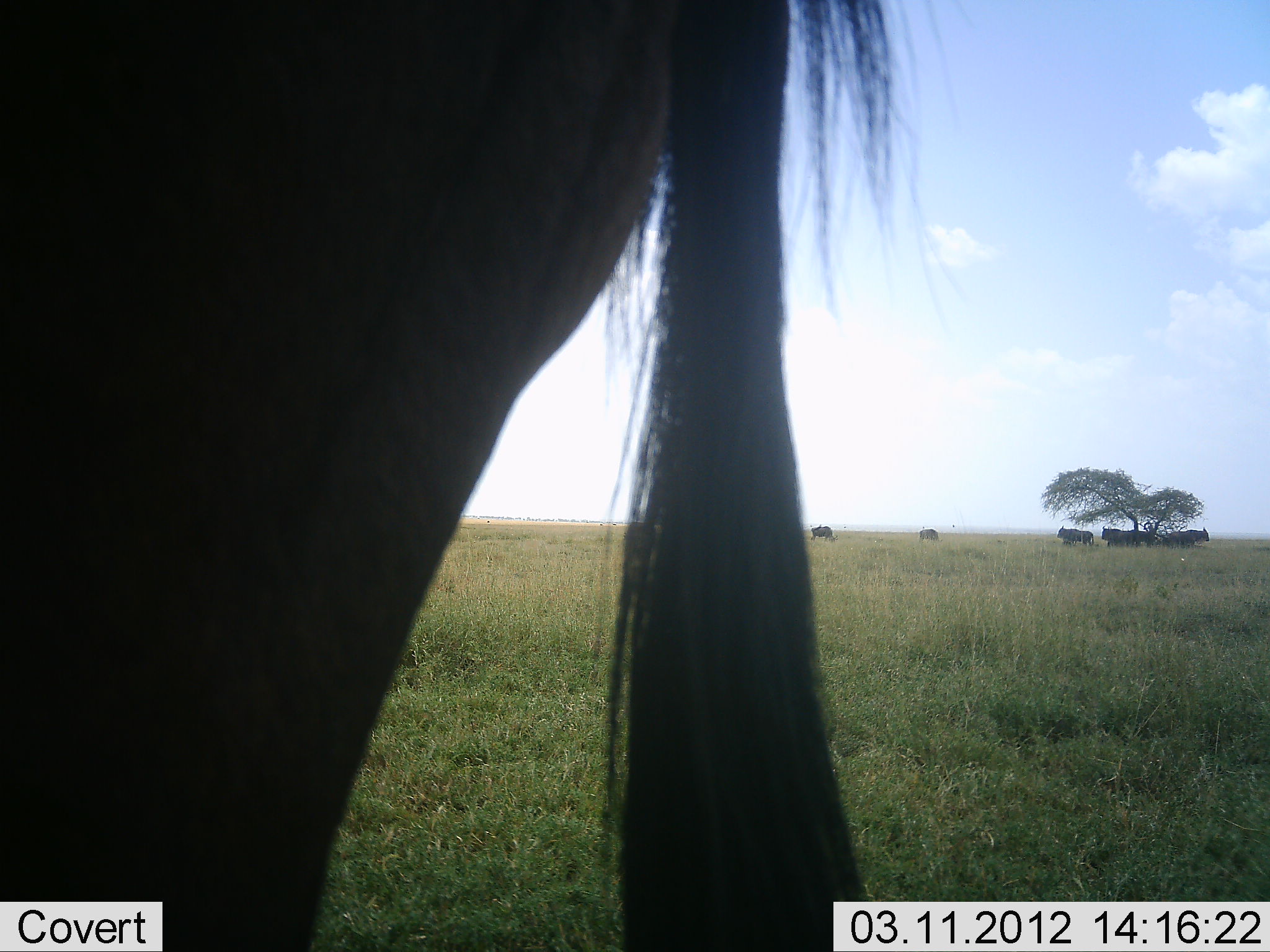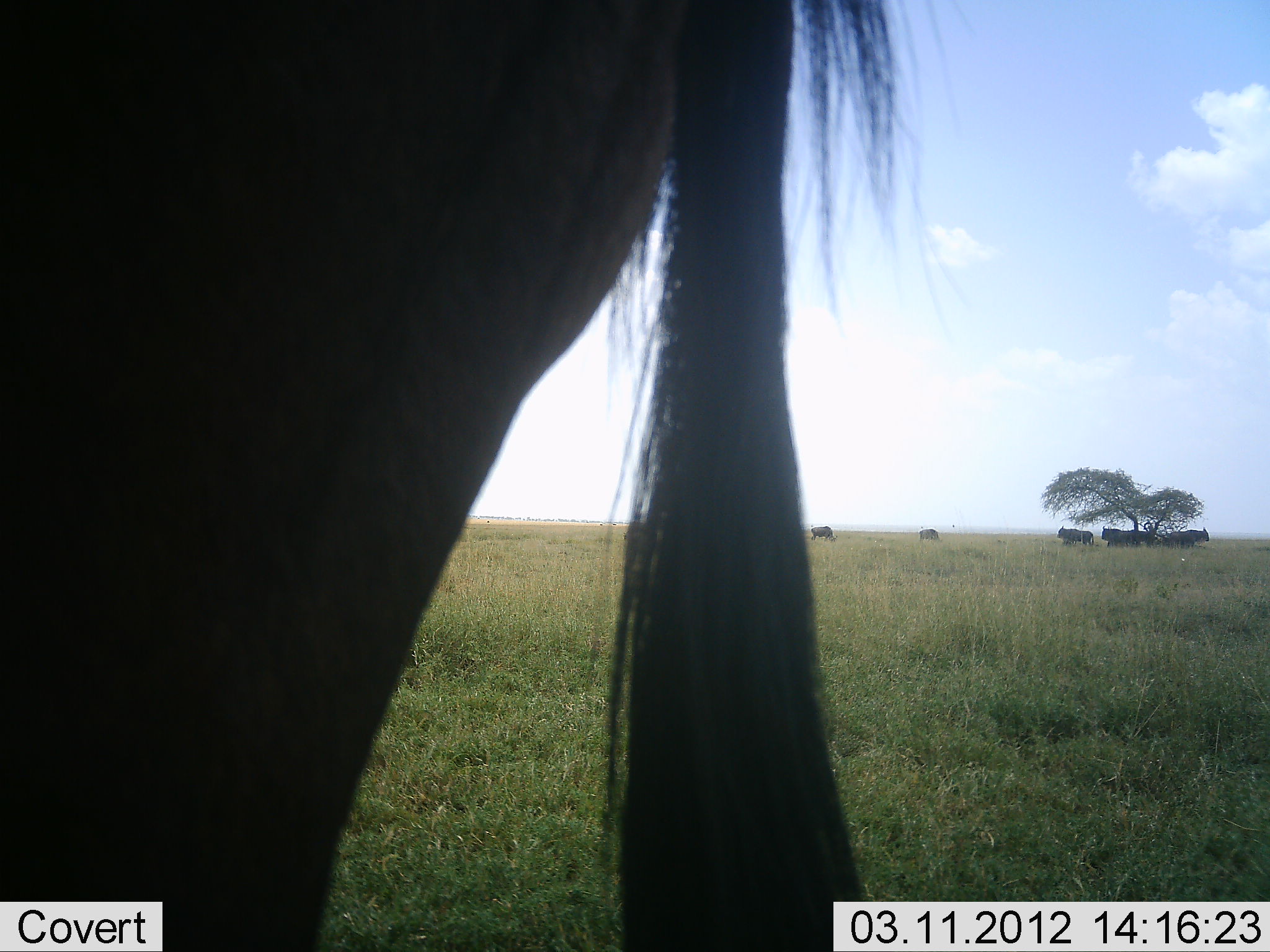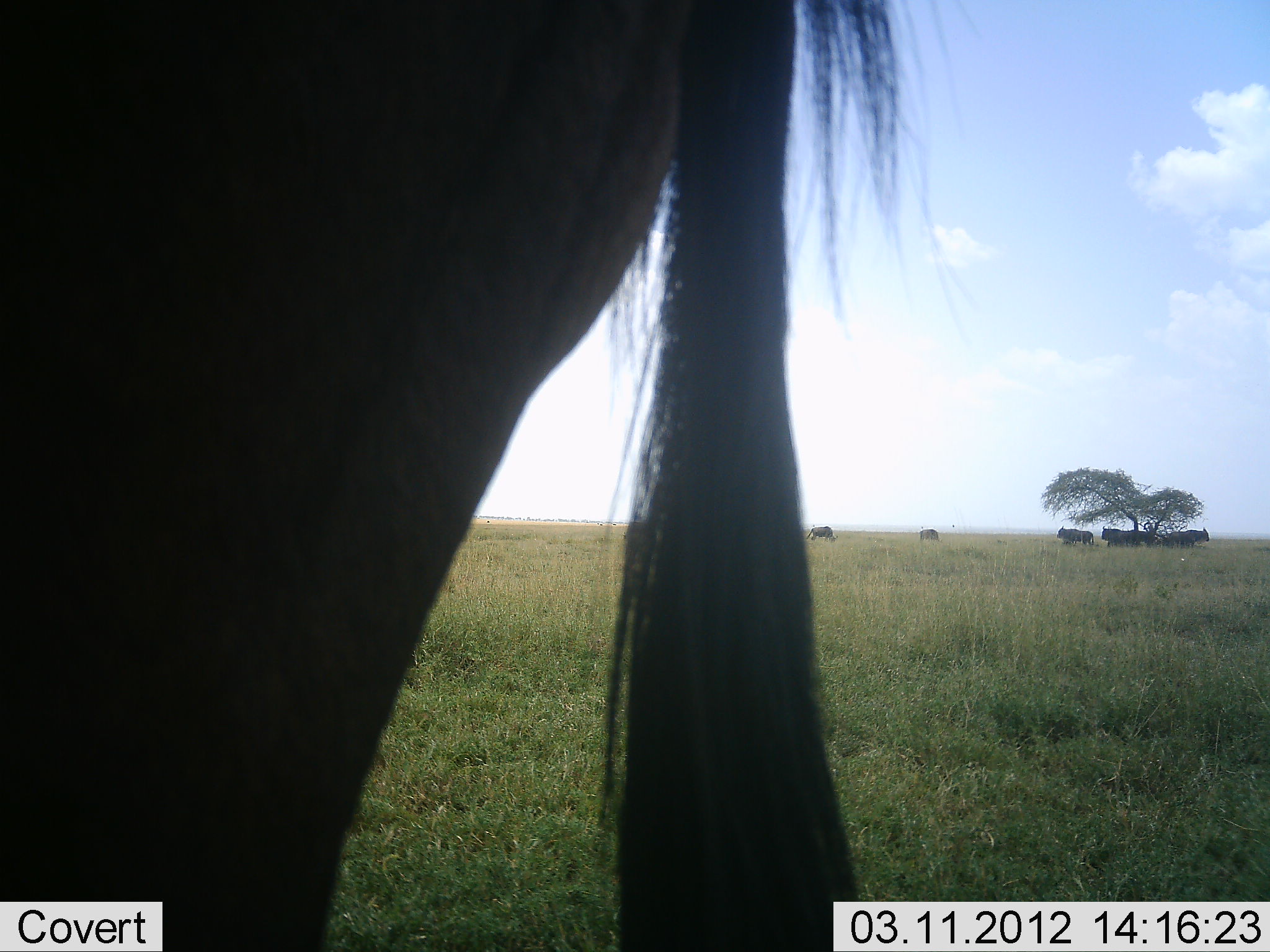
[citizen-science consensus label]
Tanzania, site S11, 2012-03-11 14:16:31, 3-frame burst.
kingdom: Animalia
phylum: Chordata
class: Mammalia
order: Artiodactyla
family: Bovidae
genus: Connochaetes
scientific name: Connochaetes taurinus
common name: blue wildebeest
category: wildebeest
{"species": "wildebeest (blue wildebeest) (Connochaetes taurinus)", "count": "8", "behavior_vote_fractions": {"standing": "87%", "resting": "35%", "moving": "4%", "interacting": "4%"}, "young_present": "0%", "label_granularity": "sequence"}